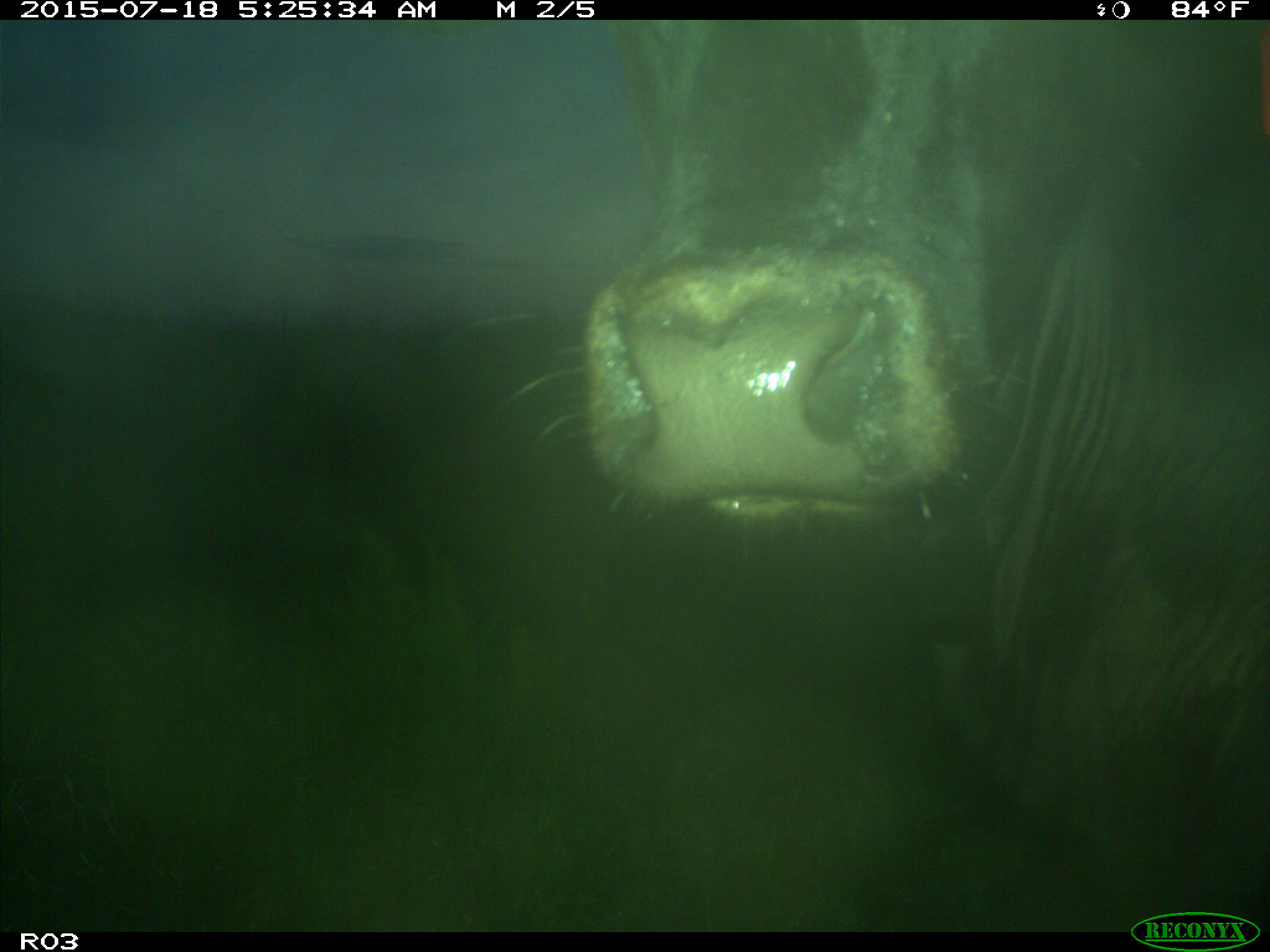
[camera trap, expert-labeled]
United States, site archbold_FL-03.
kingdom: Animalia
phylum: Chordata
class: Mammalia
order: Artiodactyla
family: Bovidae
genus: Bos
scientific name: Bos taurus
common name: domestic cow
Bos taurus (domestic cow).